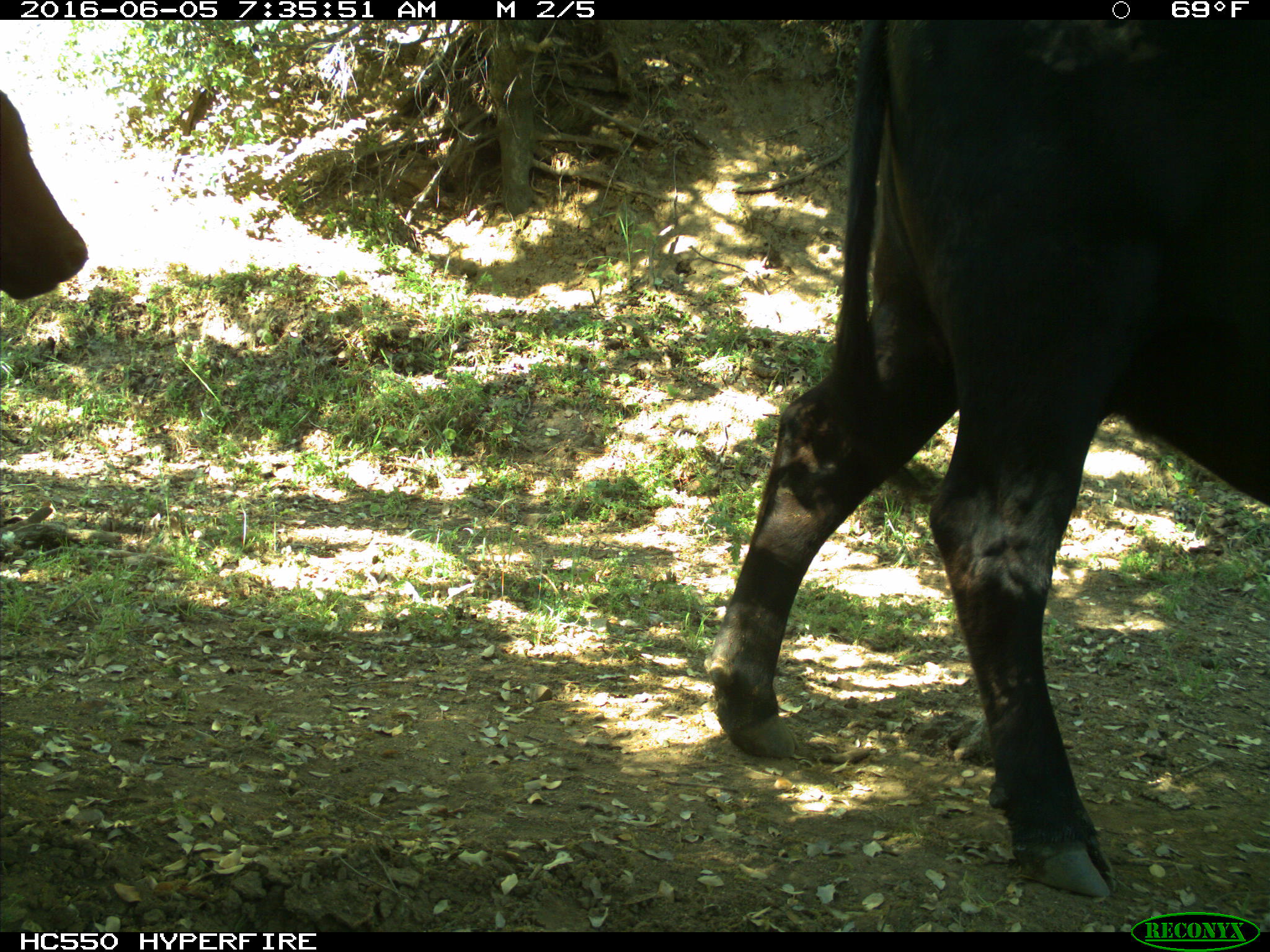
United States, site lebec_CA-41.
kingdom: Animalia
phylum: Chordata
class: Mammalia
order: Artiodactyla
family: Bovidae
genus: Bos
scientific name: Bos taurus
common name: domestic cow